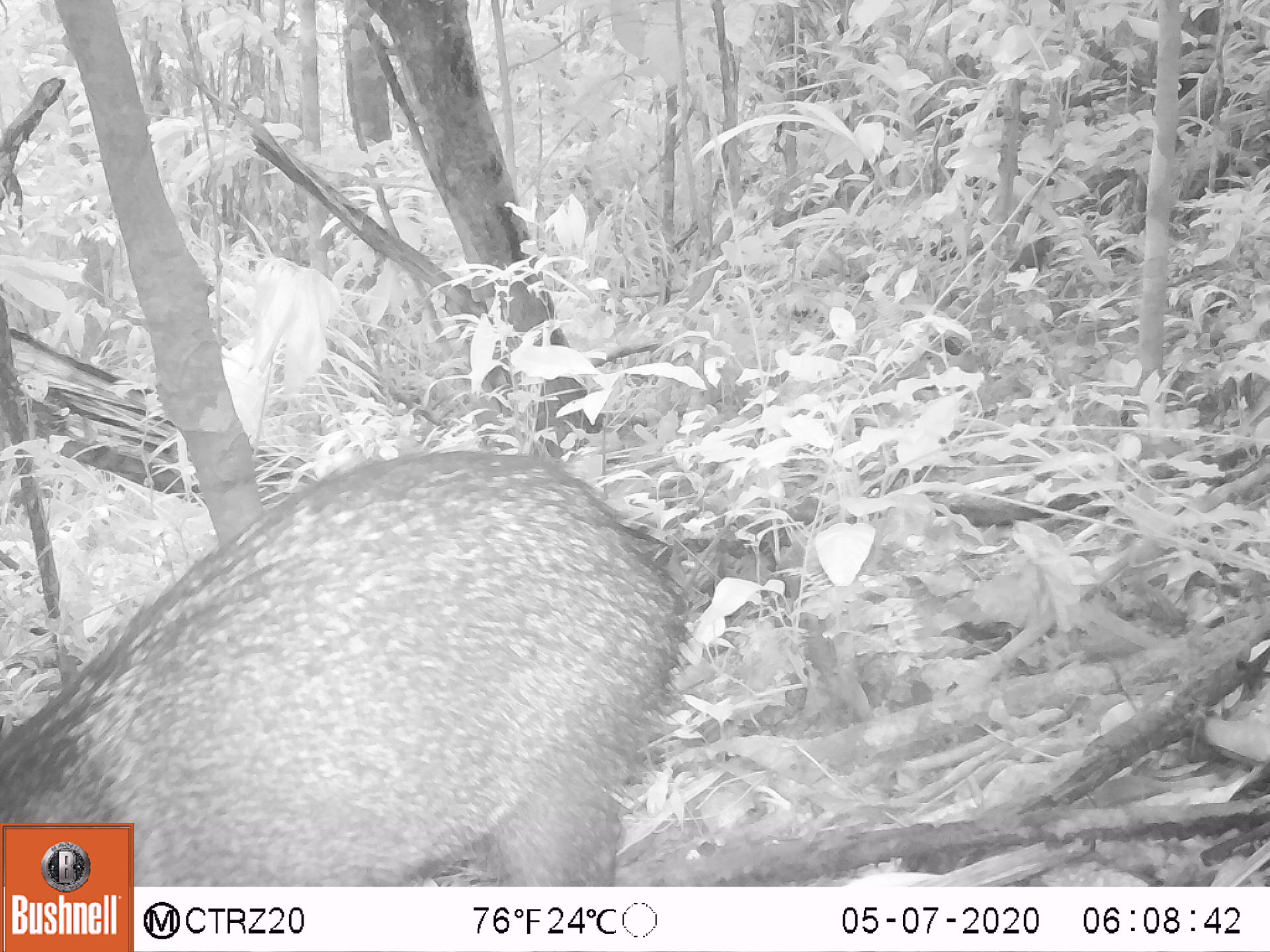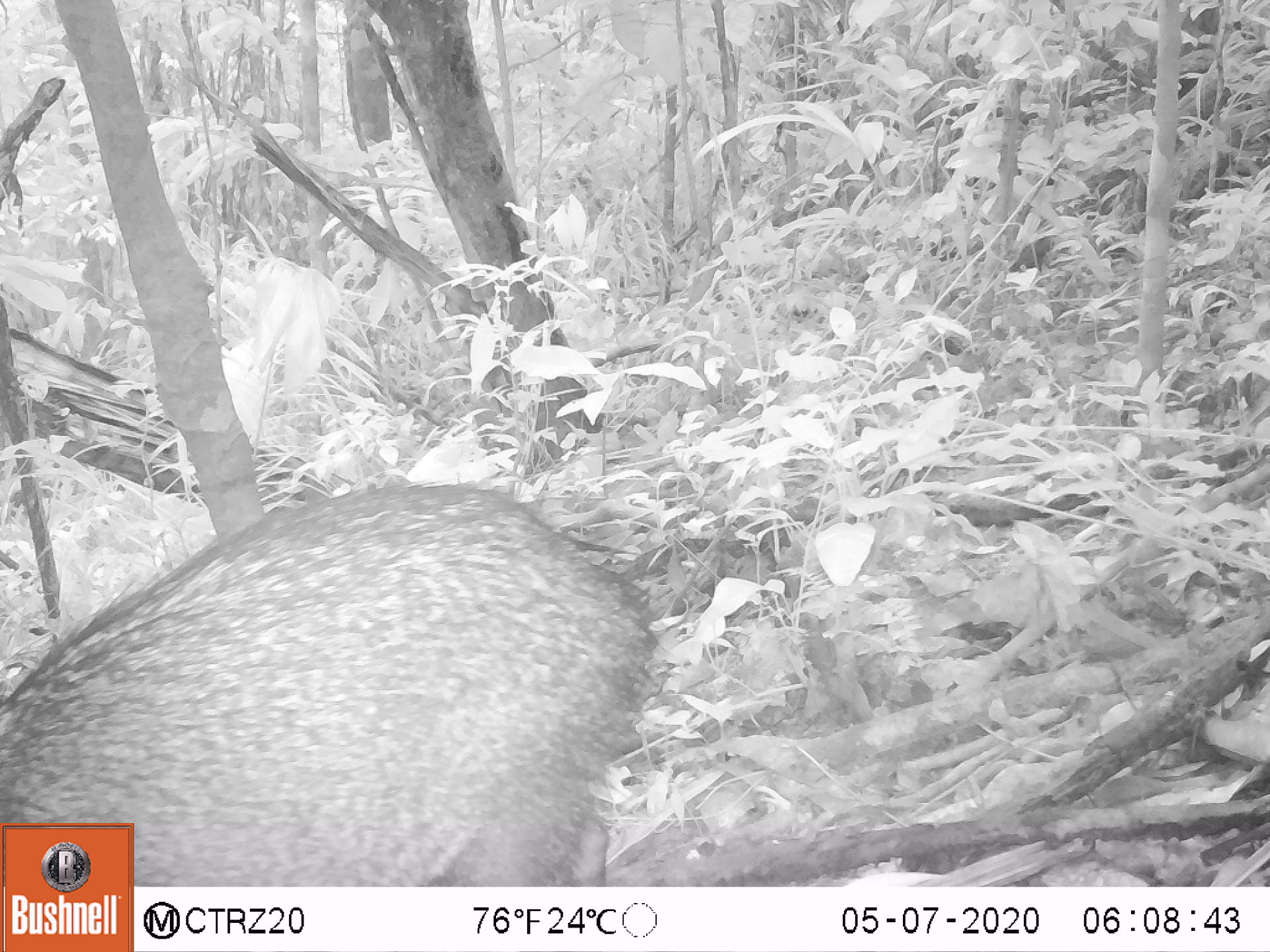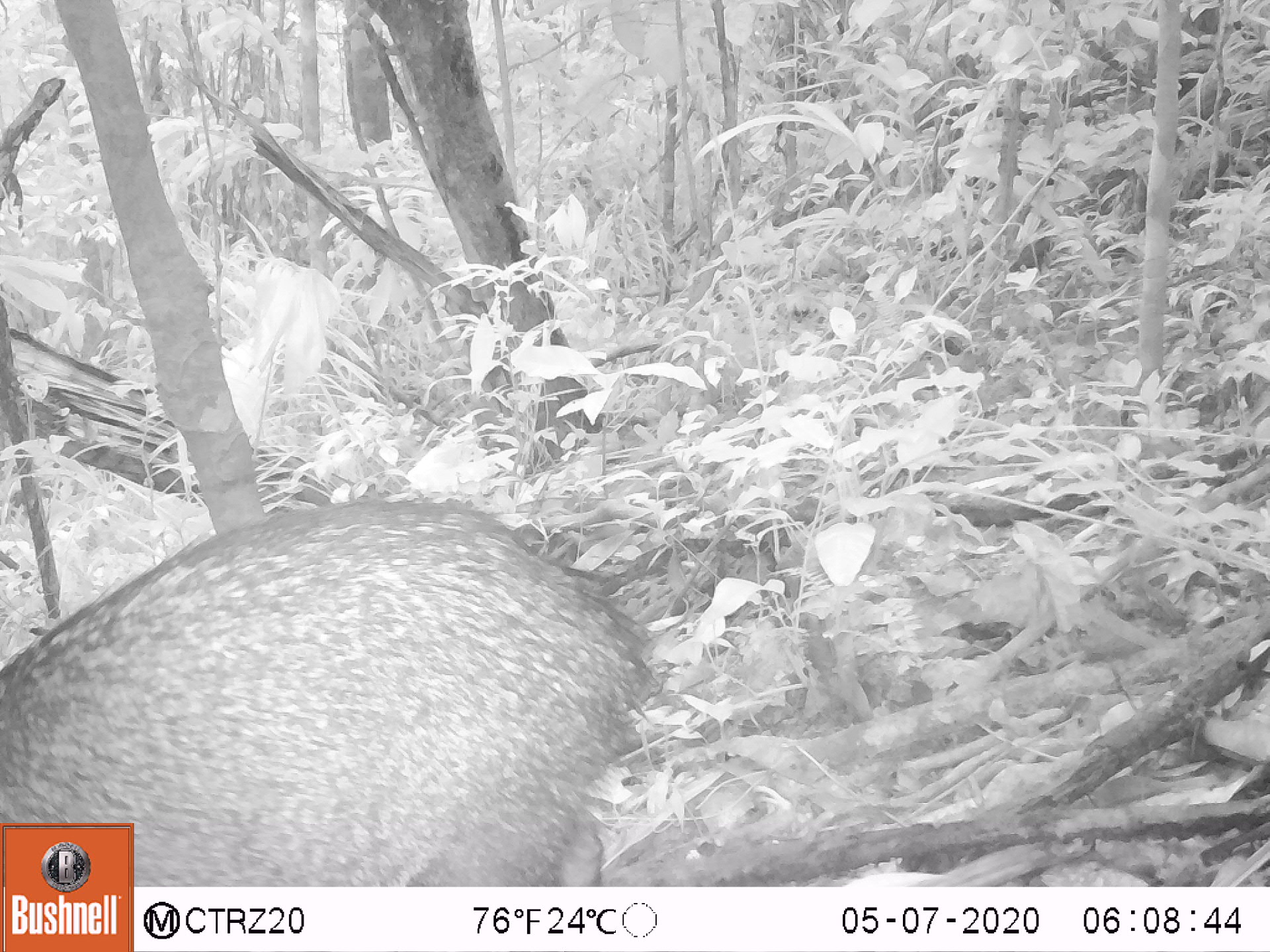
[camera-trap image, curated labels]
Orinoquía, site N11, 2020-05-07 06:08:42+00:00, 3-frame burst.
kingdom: Animalia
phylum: Chordata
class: Mammalia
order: Artiodactyla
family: Tayassuidae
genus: Pecari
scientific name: Pecari tajacu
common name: collared peccary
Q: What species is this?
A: Collared peccary (Pecari tajacu).